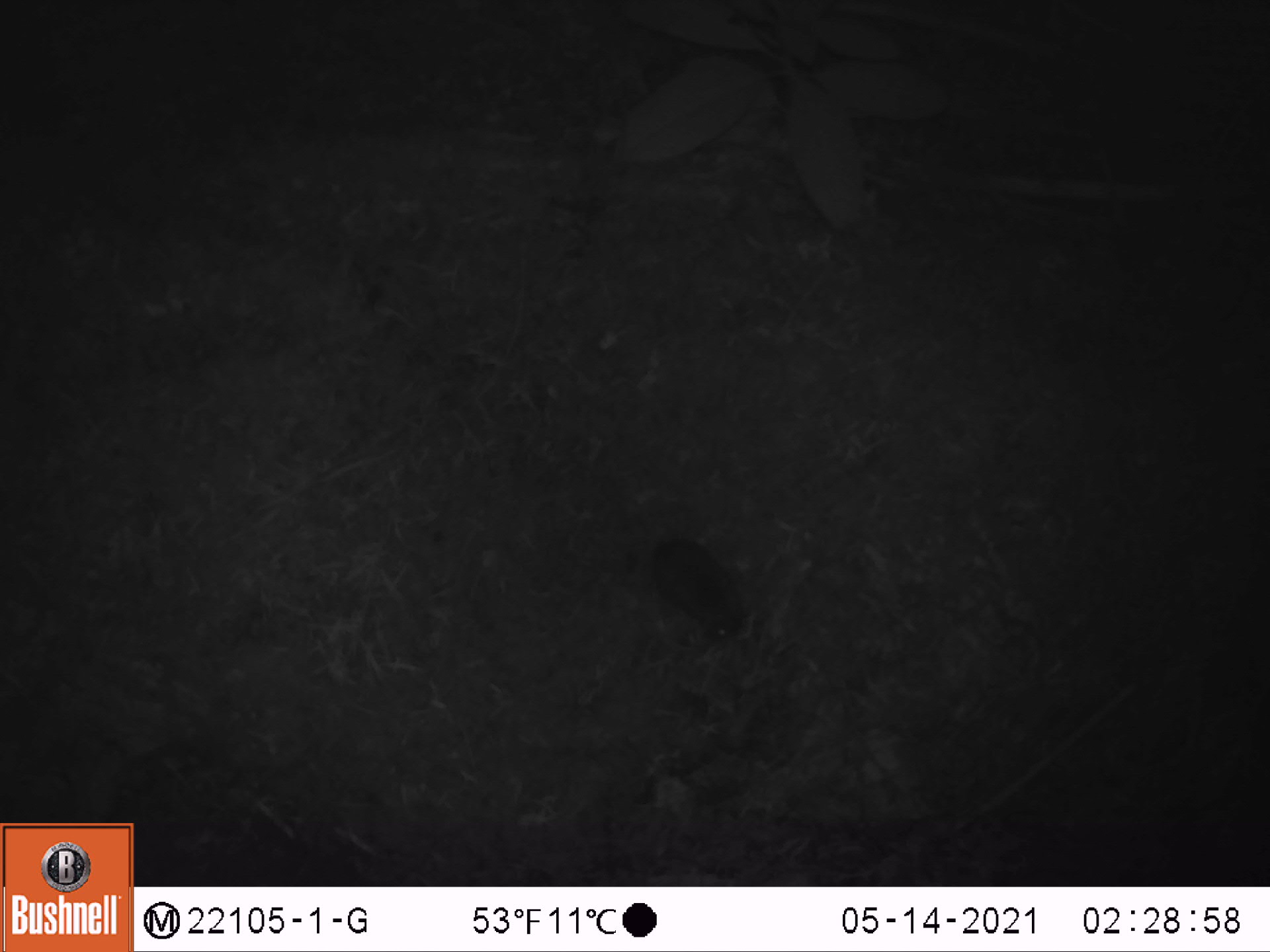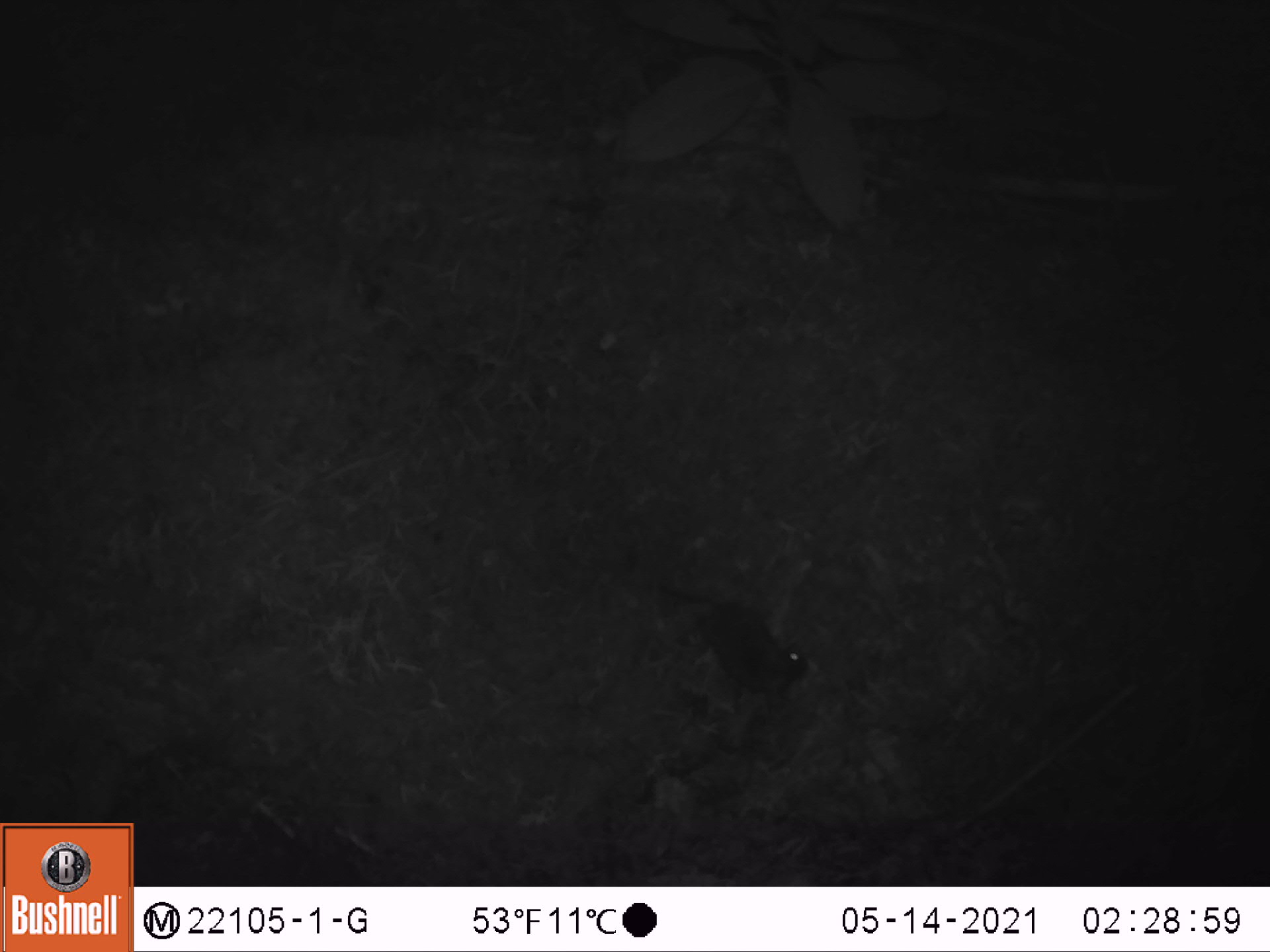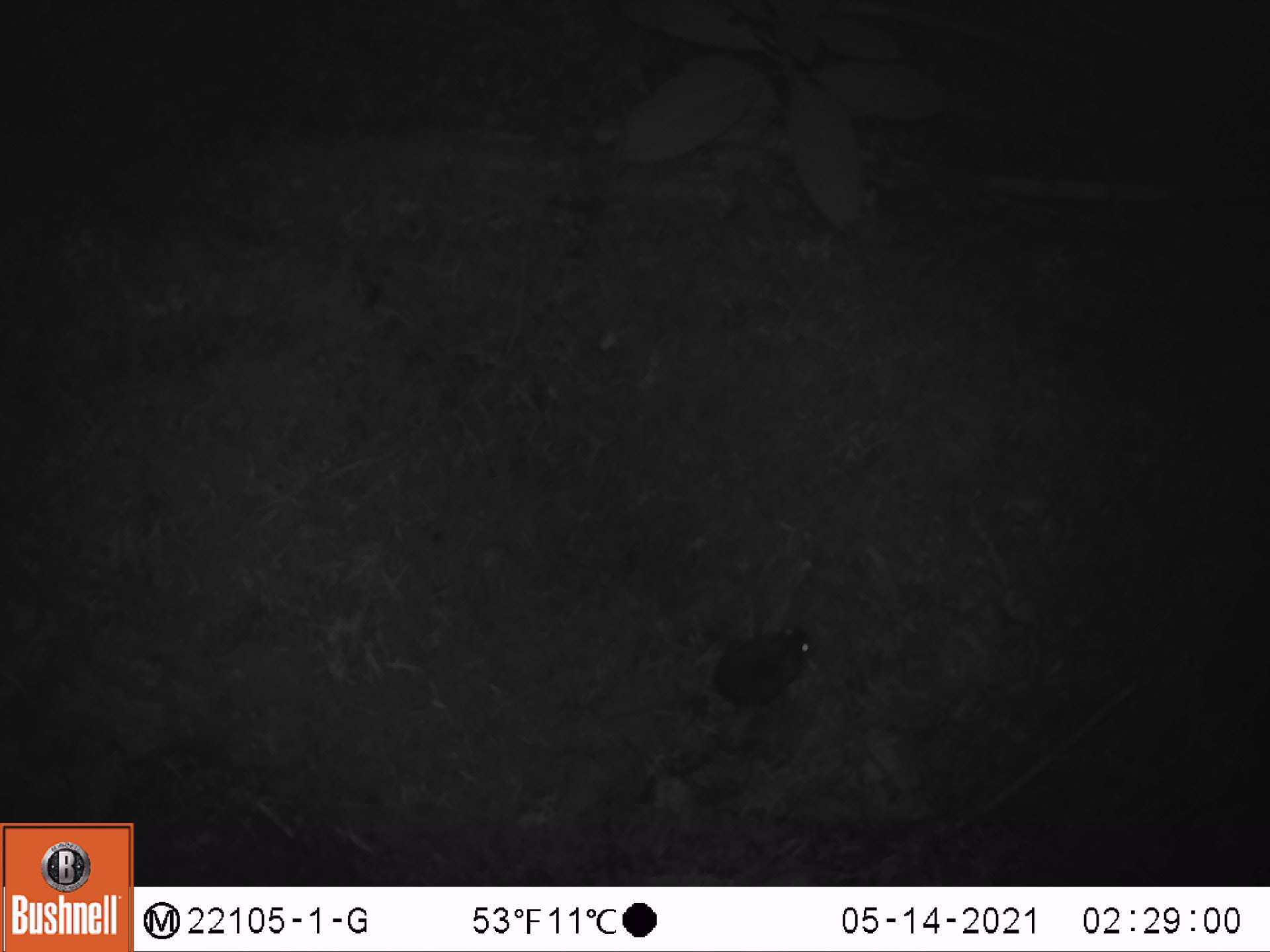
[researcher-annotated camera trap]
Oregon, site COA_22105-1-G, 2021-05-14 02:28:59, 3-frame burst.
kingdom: Animalia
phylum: Chordata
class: Mammalia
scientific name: Mammalia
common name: small mammal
Small mammal (Mammalia).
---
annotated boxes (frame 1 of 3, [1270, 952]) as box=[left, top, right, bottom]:
small mammal: box=[539, 434, 785, 665]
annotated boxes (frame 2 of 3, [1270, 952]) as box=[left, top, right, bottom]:
small mammal: box=[597, 535, 830, 741]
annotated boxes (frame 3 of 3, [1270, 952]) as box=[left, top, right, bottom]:
small mammal: box=[621, 598, 842, 767]